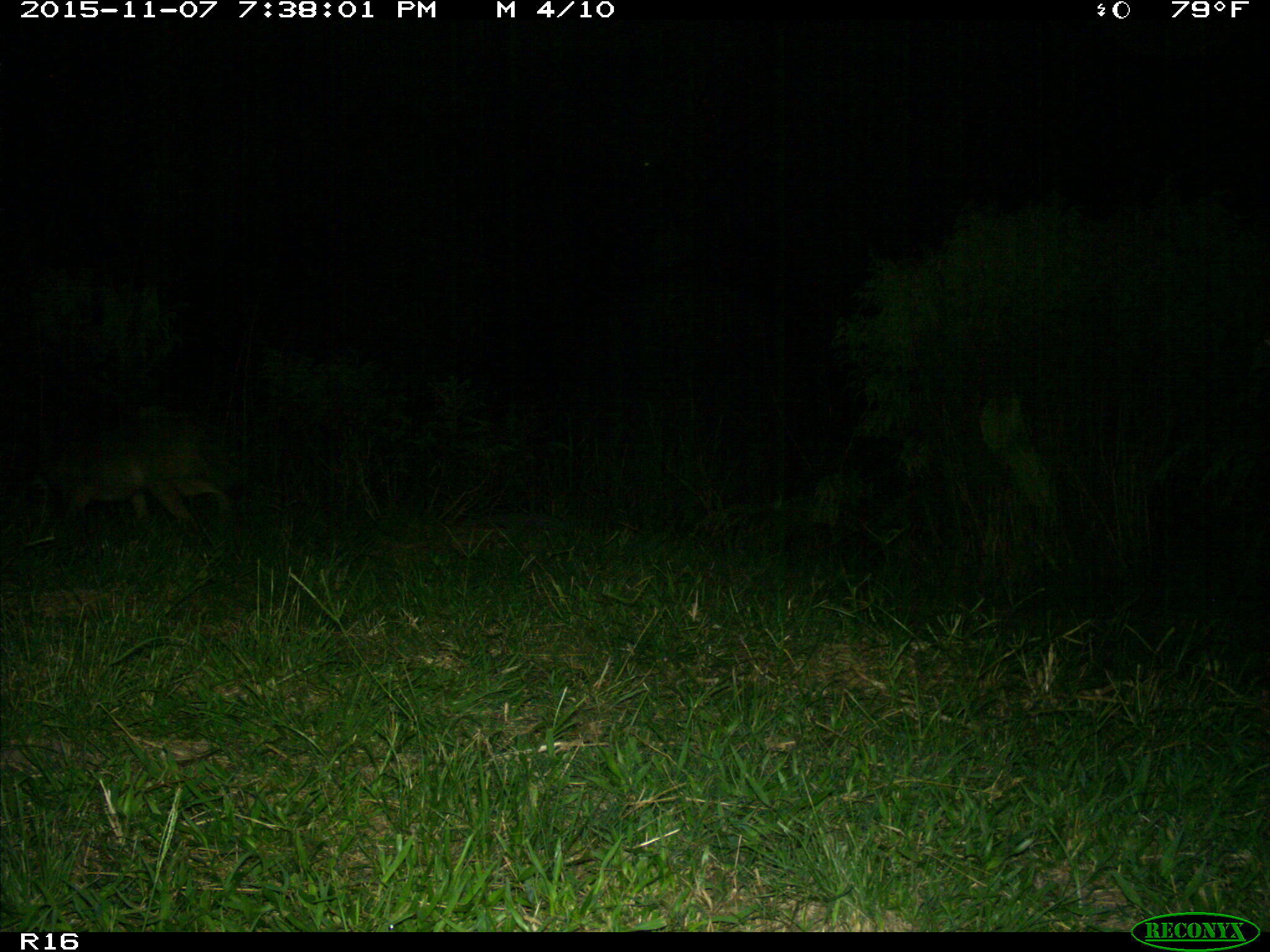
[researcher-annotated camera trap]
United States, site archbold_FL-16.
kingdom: Animalia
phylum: Chordata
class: Mammalia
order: Carnivora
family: Canidae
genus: Canis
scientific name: Canis latrans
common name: coyote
Canis latrans (coyote).